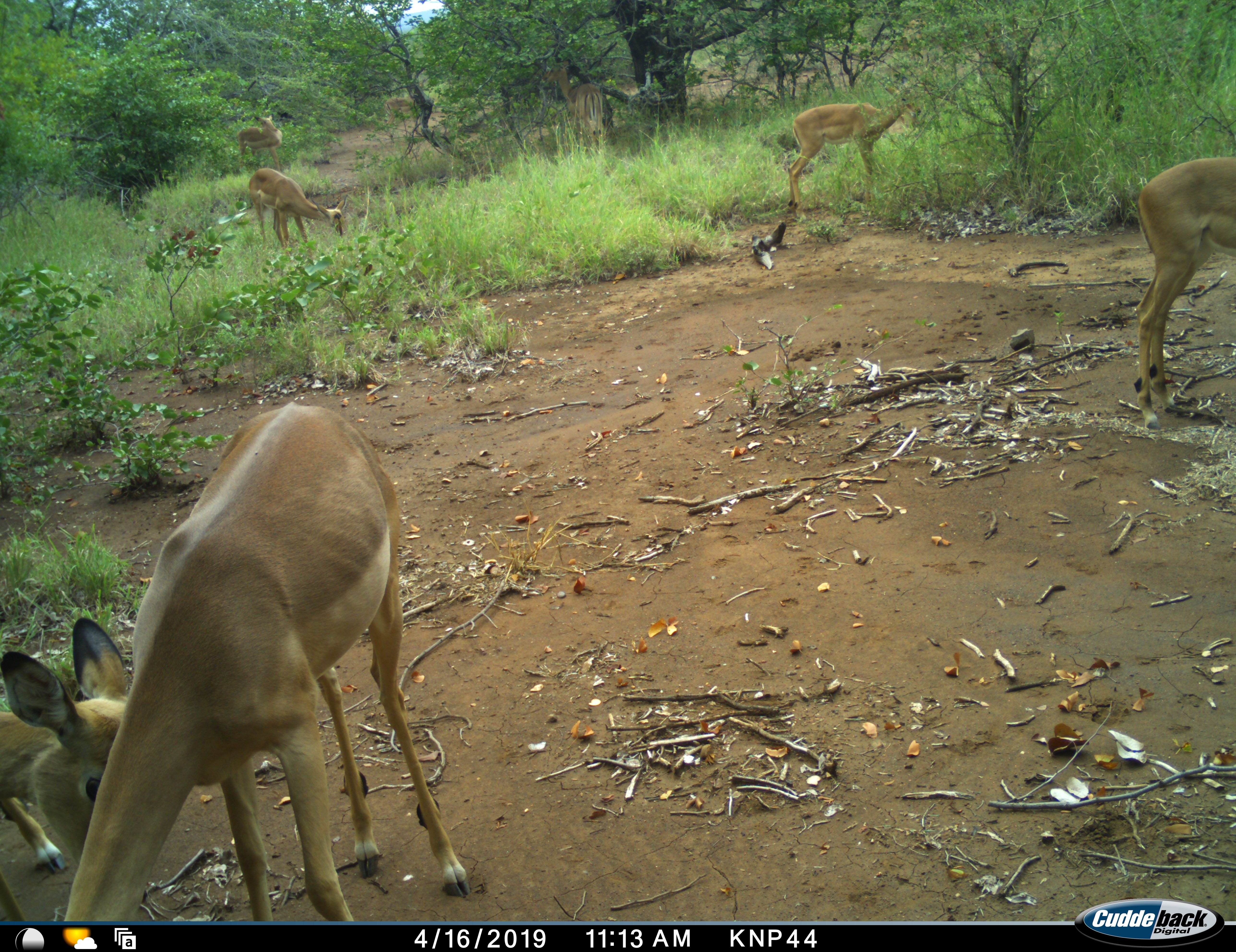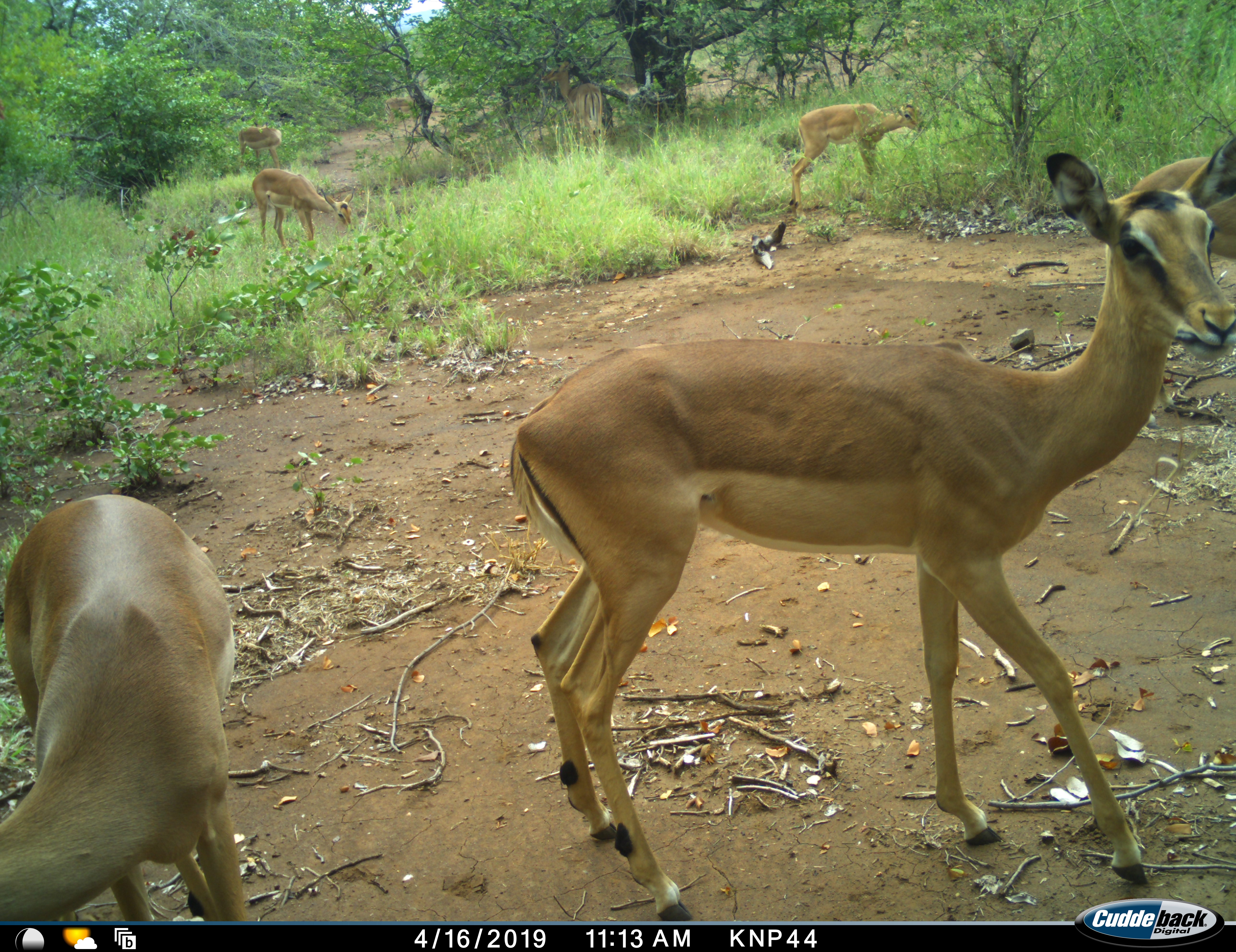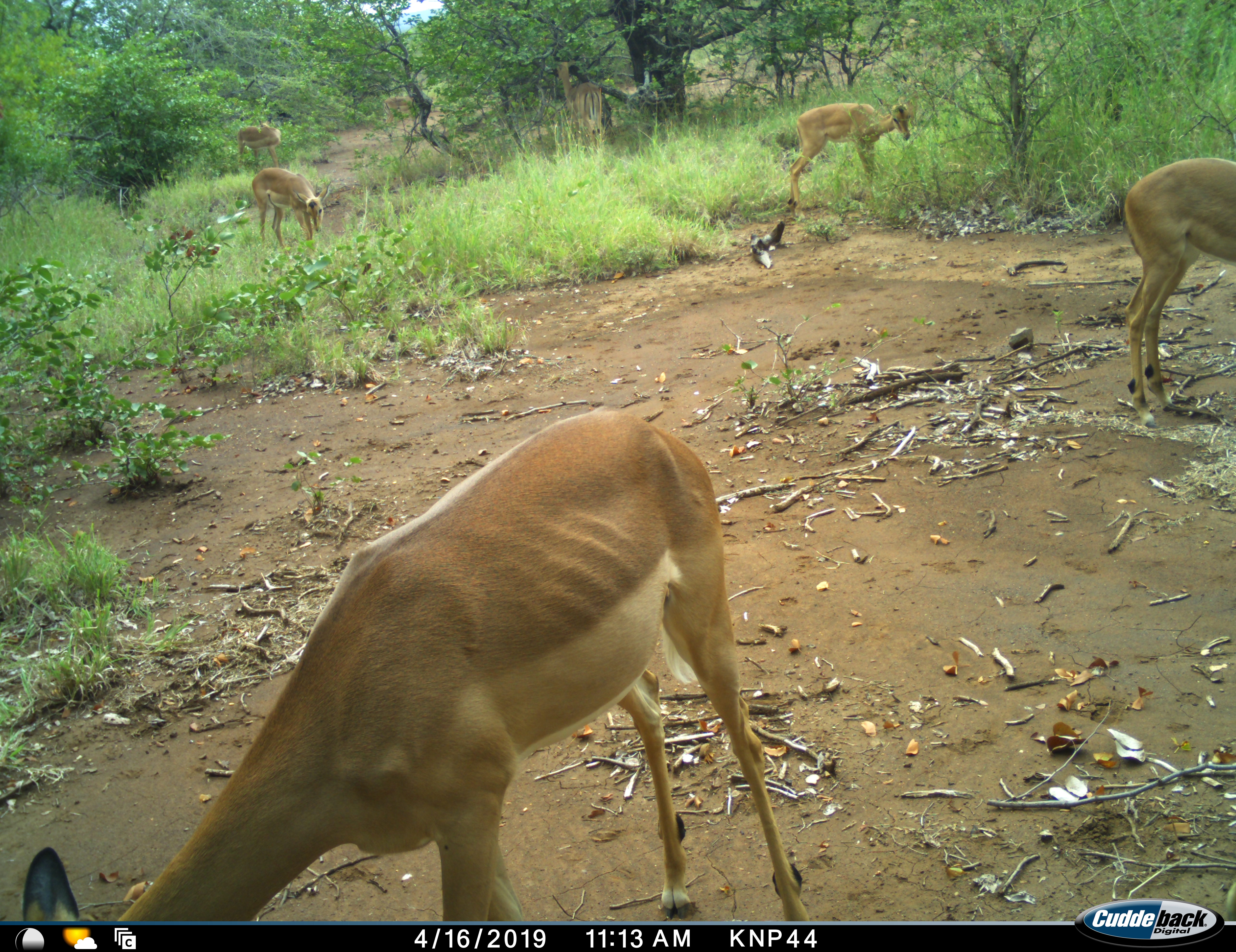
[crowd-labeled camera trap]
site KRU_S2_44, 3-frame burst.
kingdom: Animalia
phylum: Chordata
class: Mammalia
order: Artiodactyla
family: Bovidae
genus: Aepyceros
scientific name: Aepyceros melampus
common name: impala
Impala (Aepyceros melampus), count 7. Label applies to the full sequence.